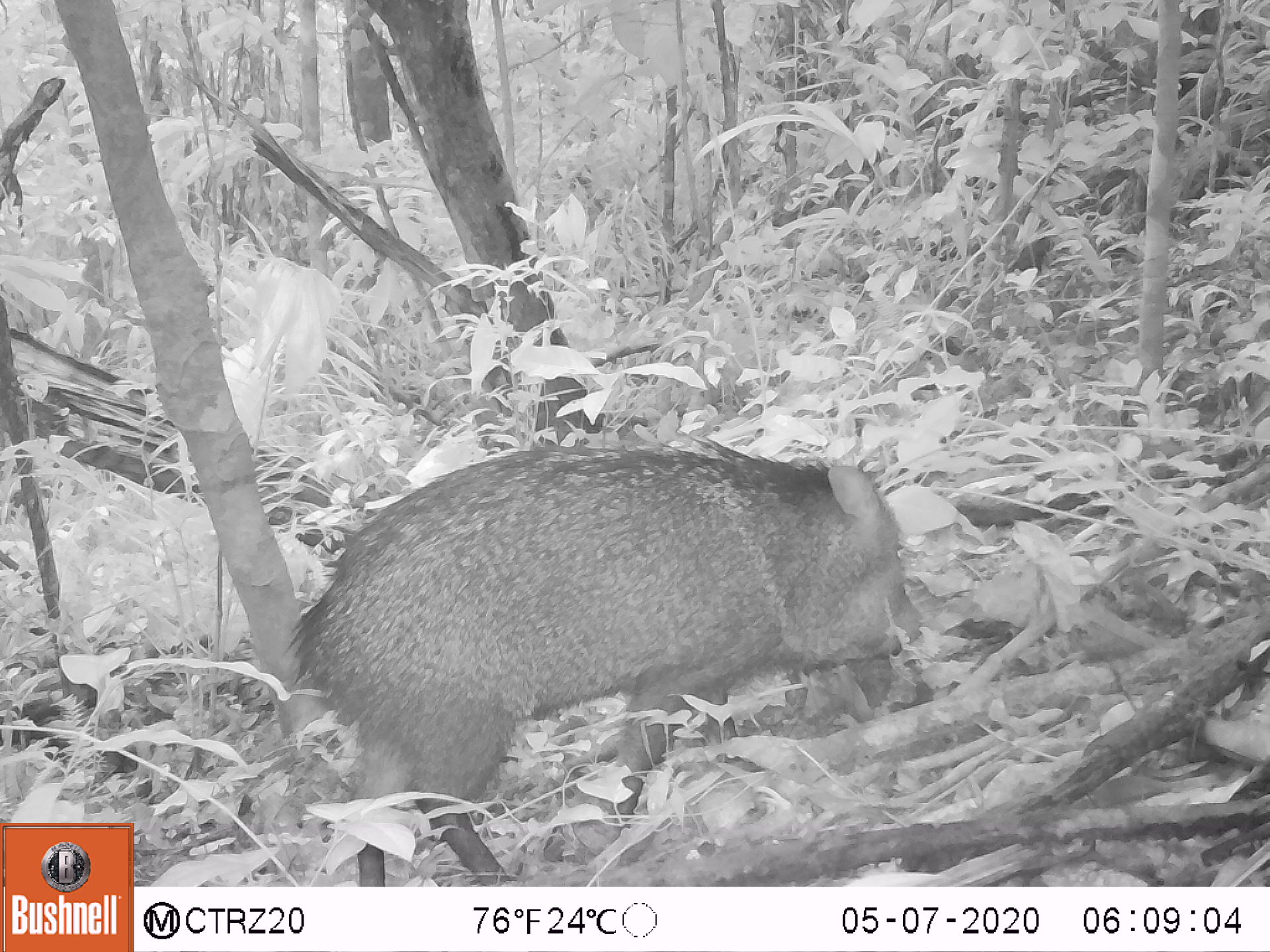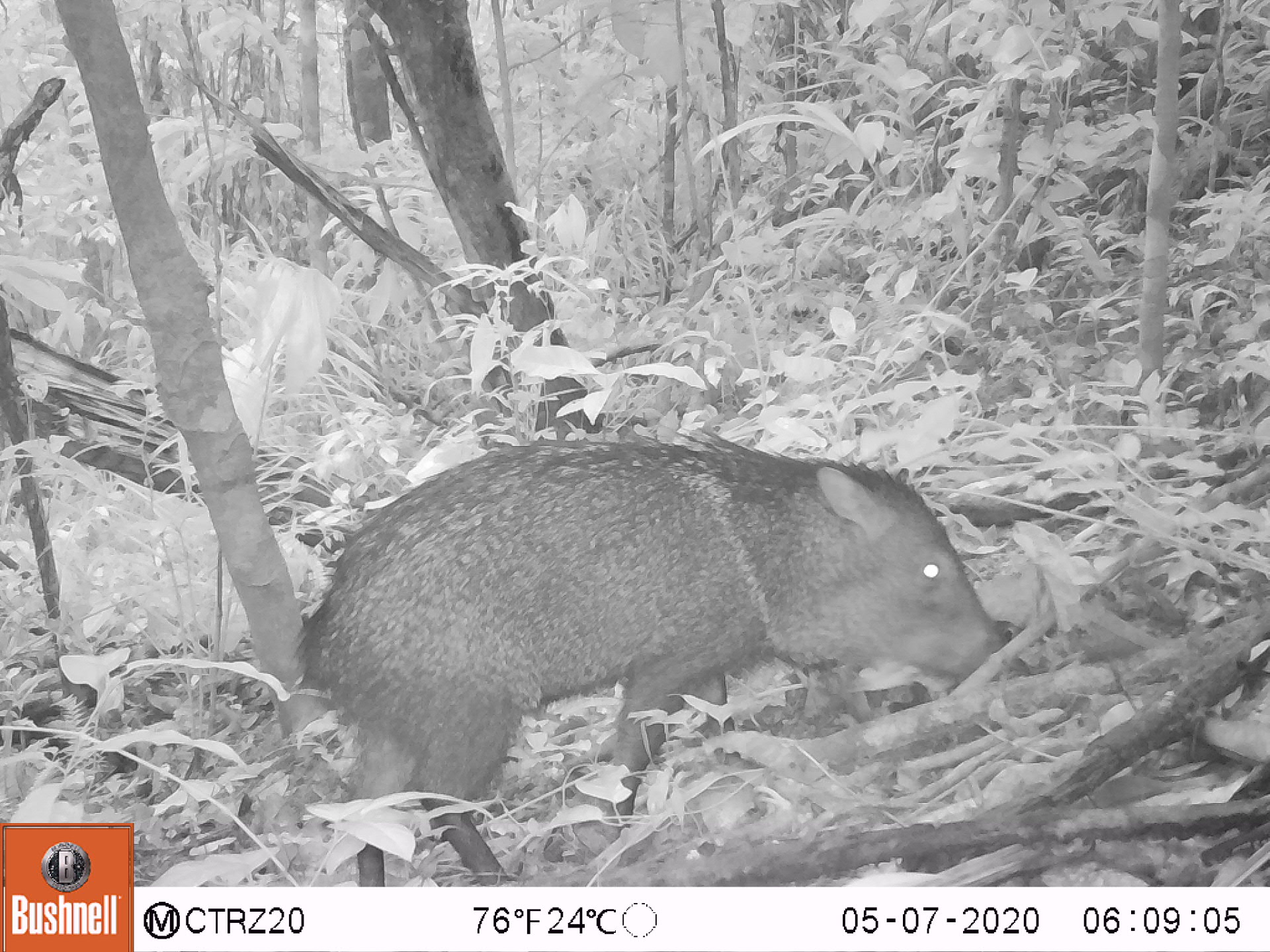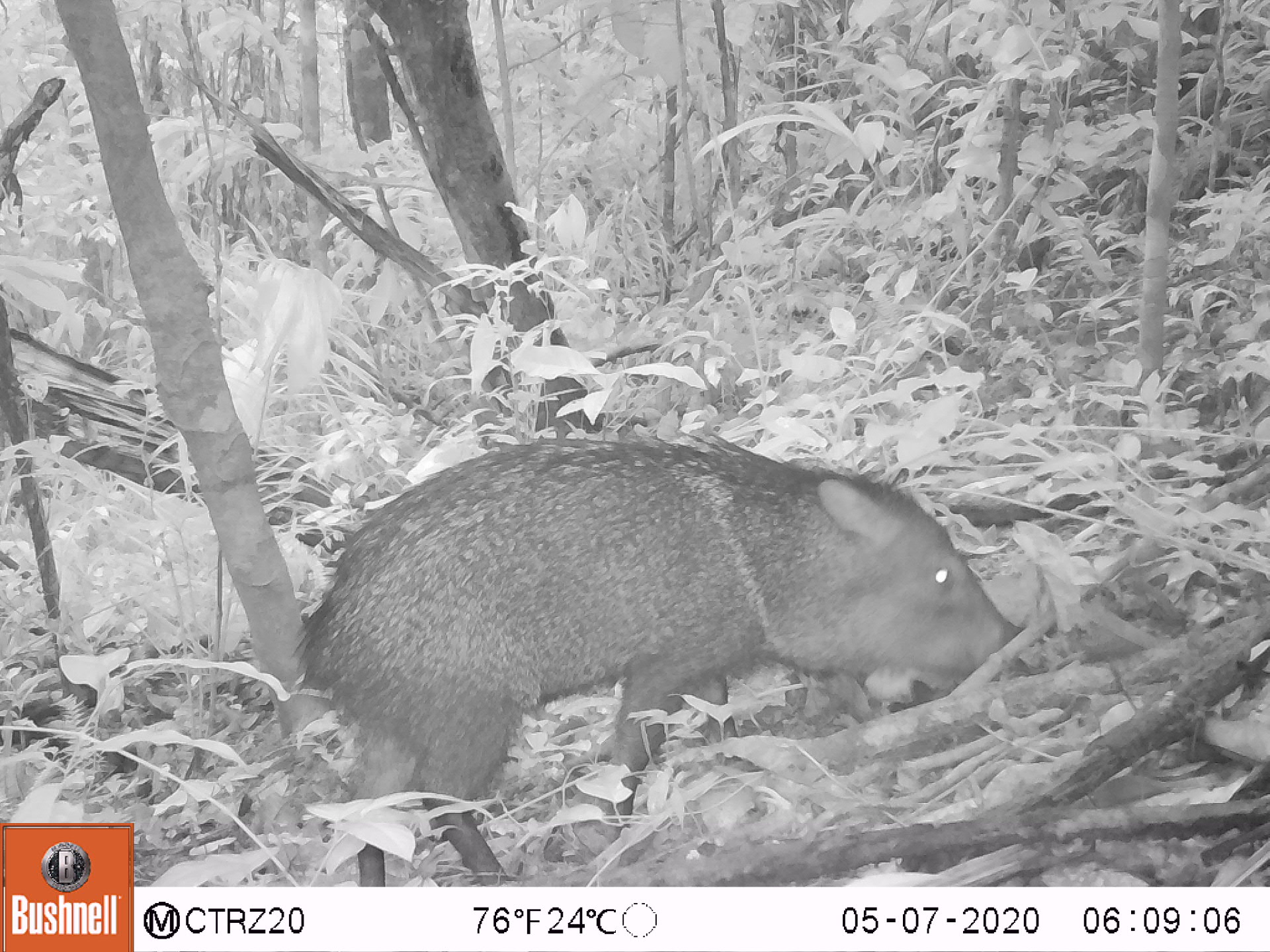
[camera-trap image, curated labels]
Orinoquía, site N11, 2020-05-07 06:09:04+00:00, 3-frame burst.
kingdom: Animalia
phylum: Chordata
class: Mammalia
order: Artiodactyla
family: Tayassuidae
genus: Pecari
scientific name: Pecari tajacu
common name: collared peccary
Collared peccary (Pecari tajacu).